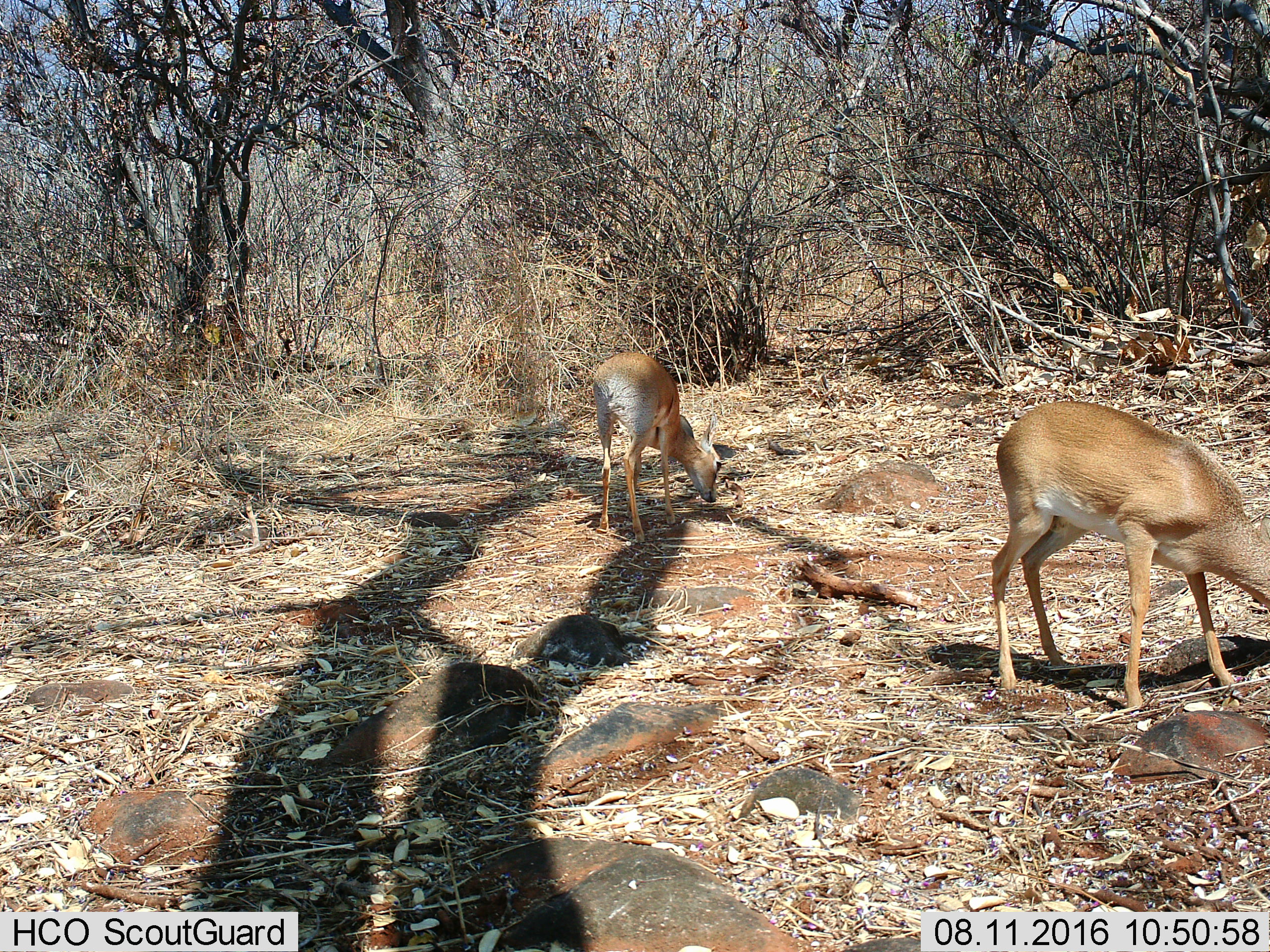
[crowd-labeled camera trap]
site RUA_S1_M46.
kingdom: Animalia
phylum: Chordata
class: Mammalia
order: Artiodactyla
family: Bovidae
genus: Madoqua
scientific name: Madoqua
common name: dik-dik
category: dikdik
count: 2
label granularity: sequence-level